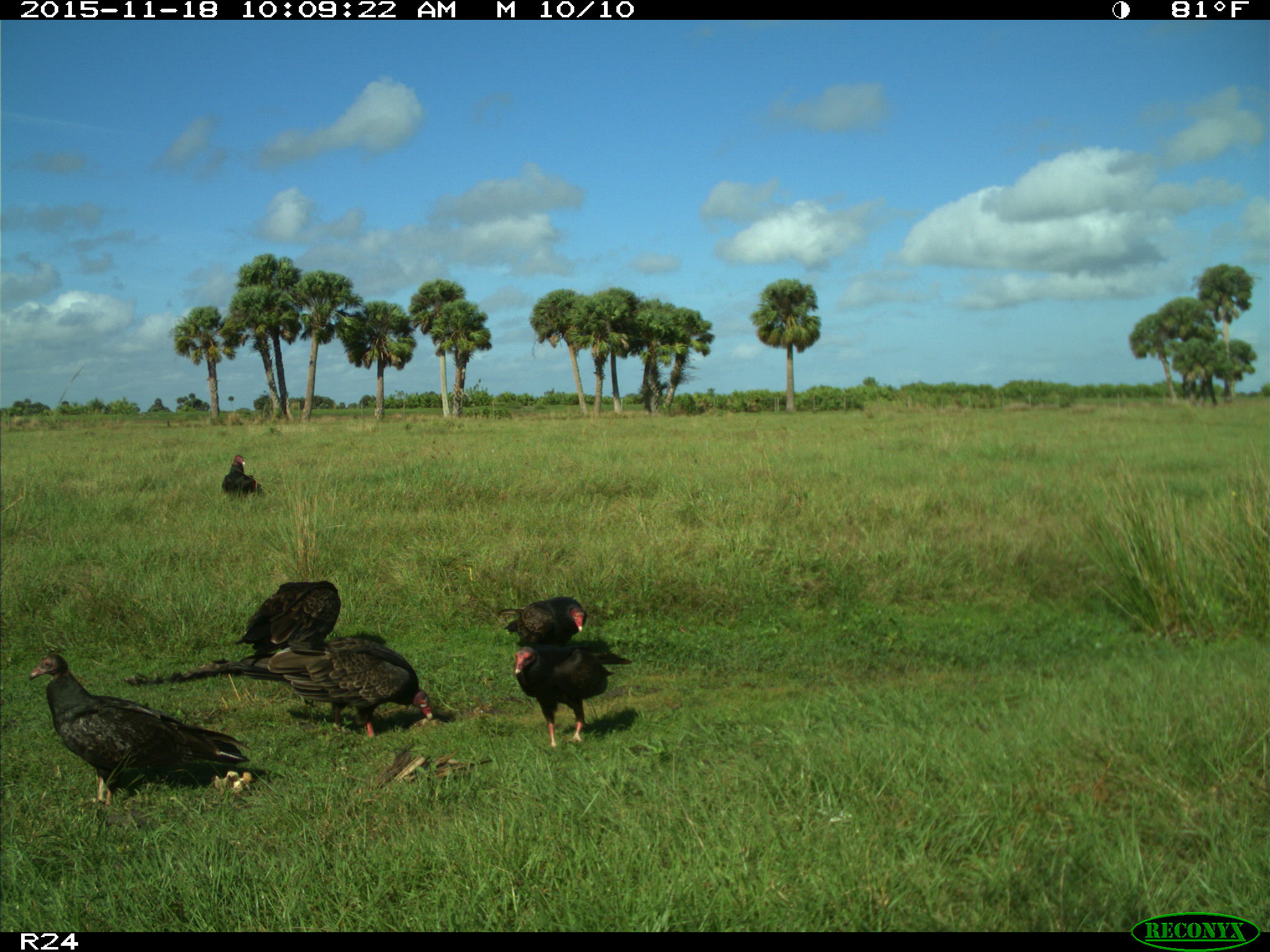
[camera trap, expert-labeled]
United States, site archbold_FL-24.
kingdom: Animalia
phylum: Chordata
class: Aves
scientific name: Aves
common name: birds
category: unidentified bird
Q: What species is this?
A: Unidentified bird (birds) (Aves).